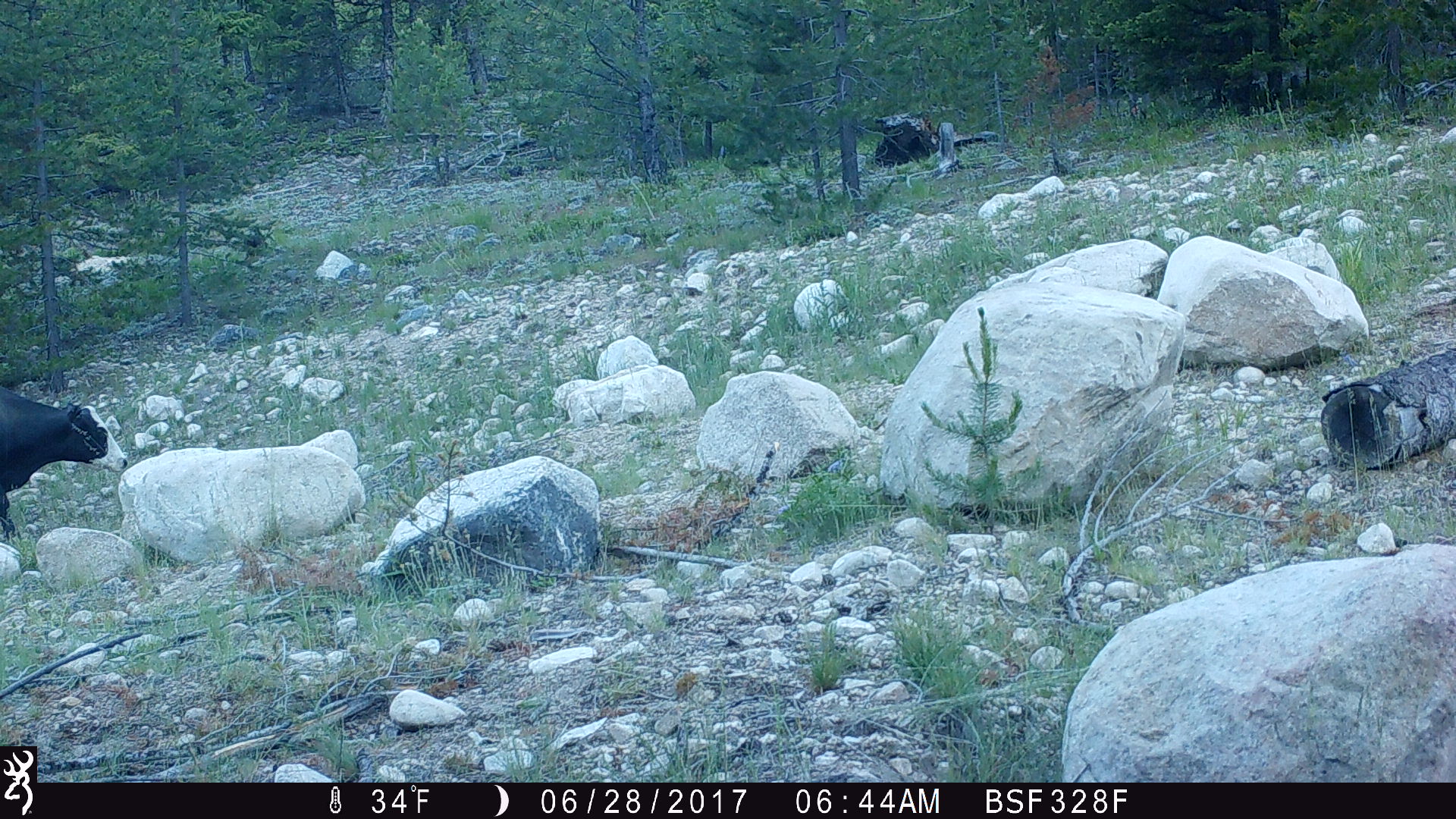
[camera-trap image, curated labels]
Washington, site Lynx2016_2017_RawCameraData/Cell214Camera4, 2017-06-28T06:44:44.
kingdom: Animalia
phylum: Chordata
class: Mammalia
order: Artiodactyla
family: Bovidae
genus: Bos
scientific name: Bos taurus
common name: domestic cattle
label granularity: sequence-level